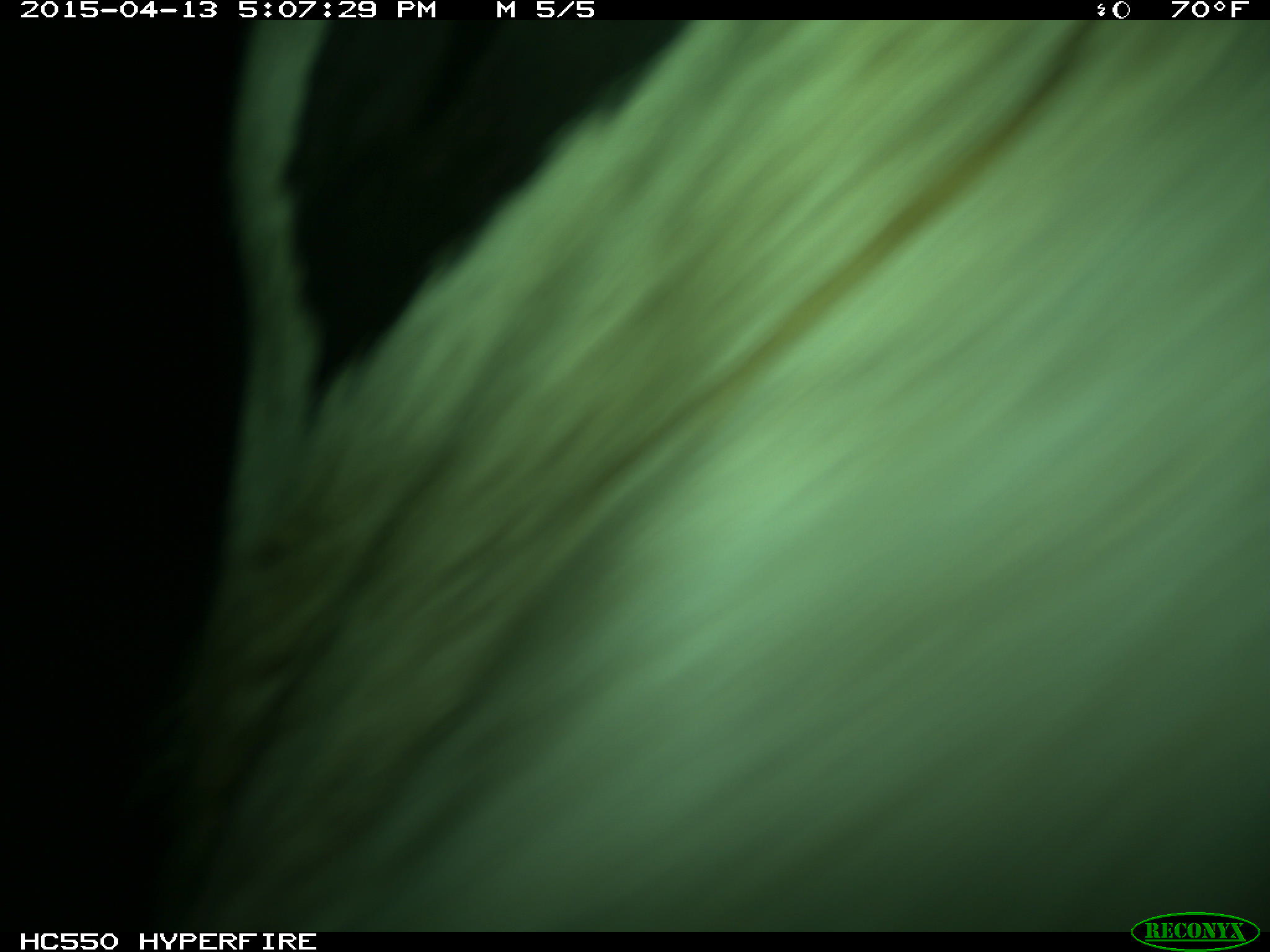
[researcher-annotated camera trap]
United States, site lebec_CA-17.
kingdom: Animalia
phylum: Chordata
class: Mammalia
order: Artiodactyla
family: Bovidae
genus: Bos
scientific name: Bos taurus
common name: domestic cow